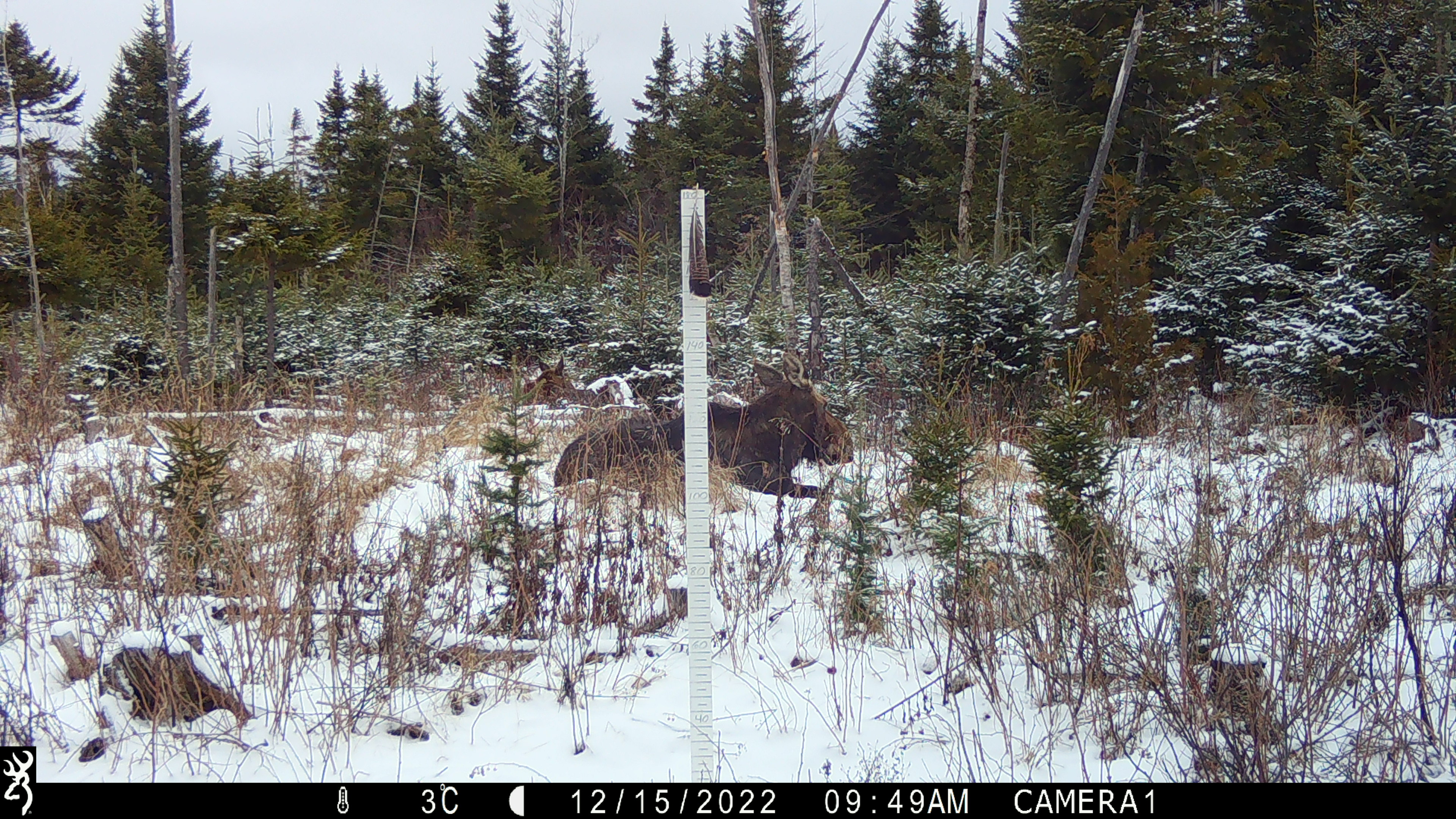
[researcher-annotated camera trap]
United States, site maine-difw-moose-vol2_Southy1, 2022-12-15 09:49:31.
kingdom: Animalia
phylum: Chordata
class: Mammalia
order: Artiodactyla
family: Cervidae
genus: Alces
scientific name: Alces alces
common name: moose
Moose (Alces alces).